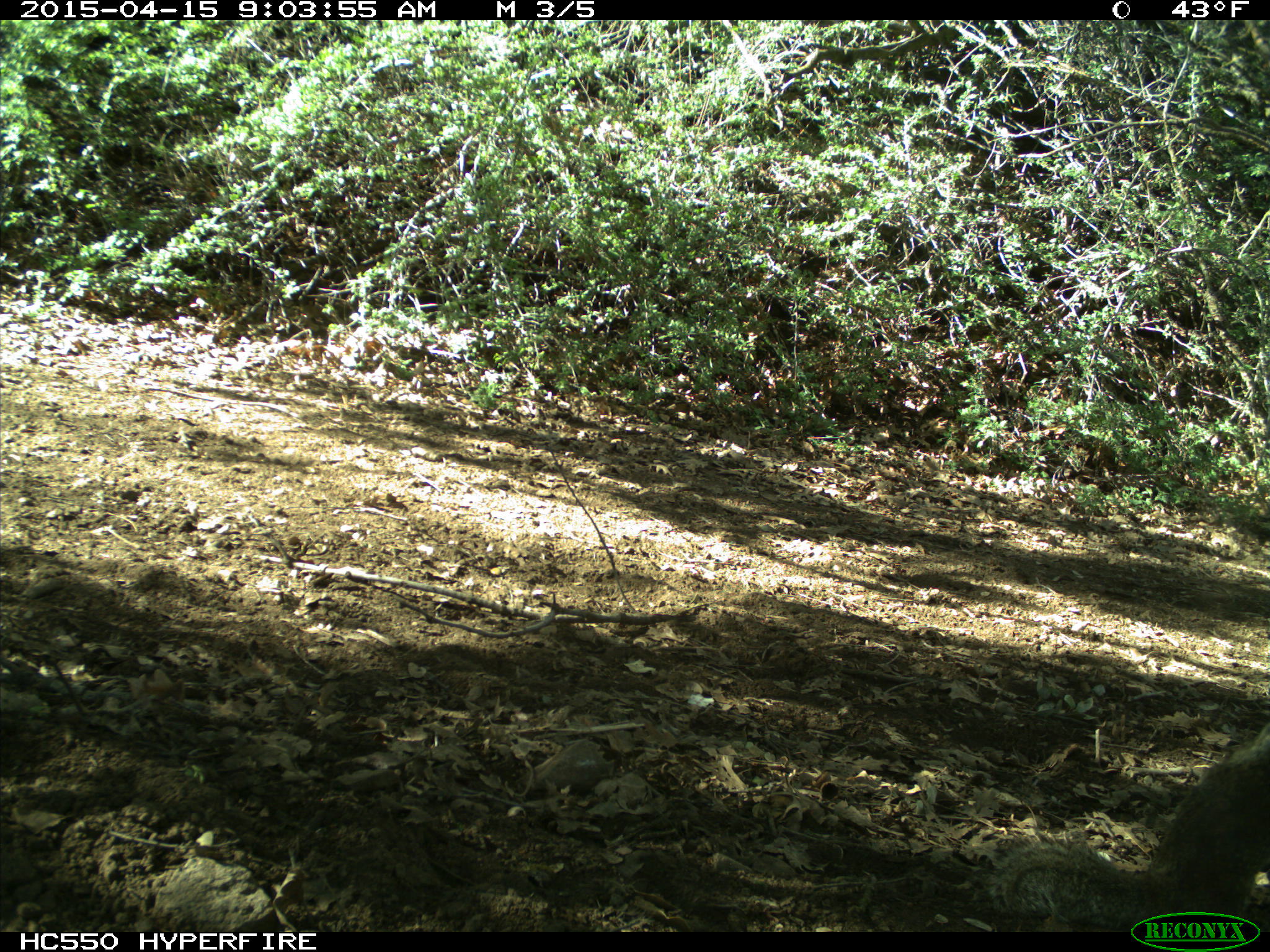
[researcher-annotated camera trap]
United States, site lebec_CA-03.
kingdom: Animalia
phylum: Chordata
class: Mammalia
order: Rodentia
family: Sciuridae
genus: Otospermophilus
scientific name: Otospermophilus beecheyi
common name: california ground squirrel